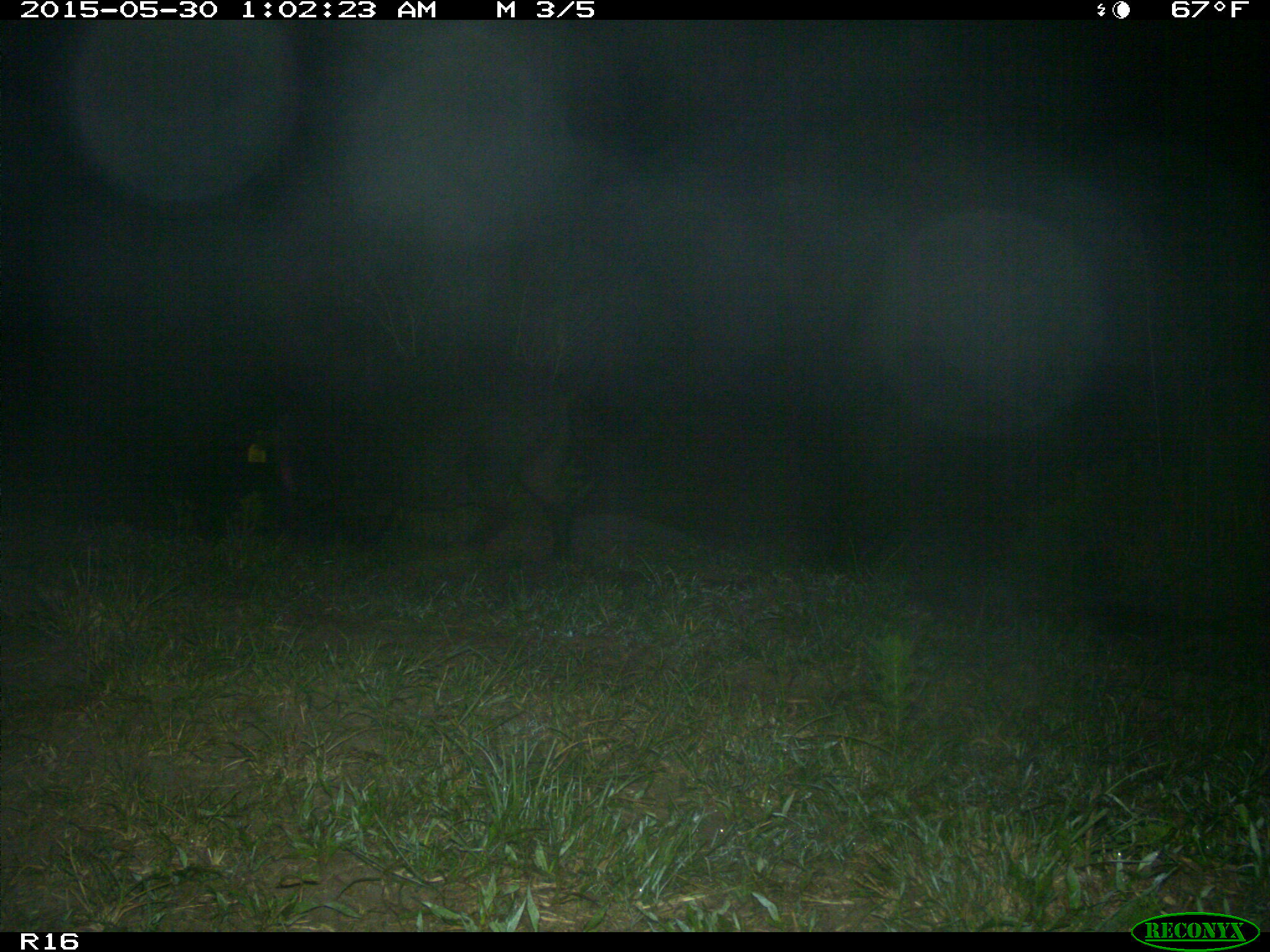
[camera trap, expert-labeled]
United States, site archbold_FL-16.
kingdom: Animalia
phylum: Chordata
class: Mammalia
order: Artiodactyla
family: Suidae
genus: Sus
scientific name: Sus scrofa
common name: wild boar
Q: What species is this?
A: Sus scrofa (wild boar).